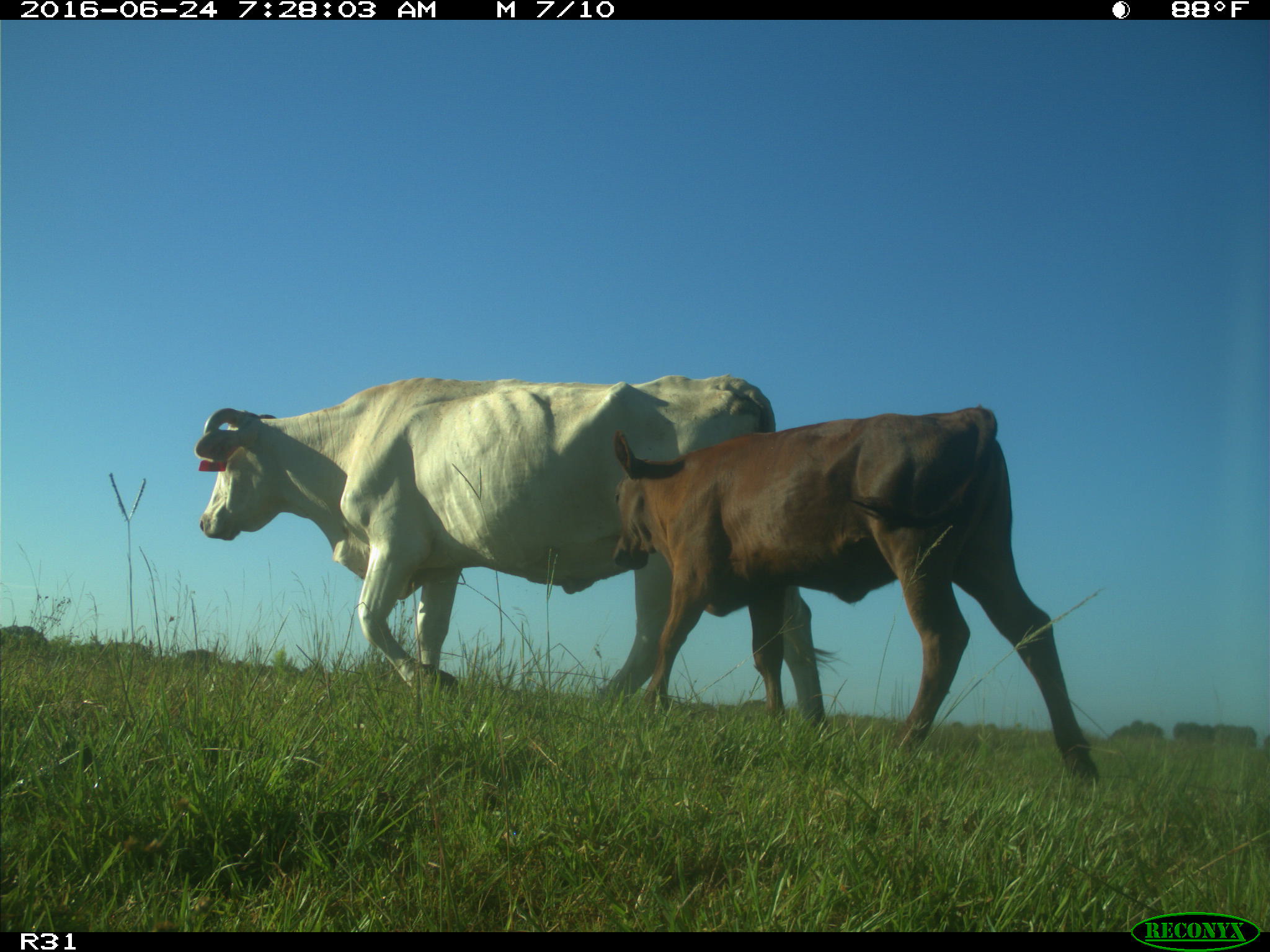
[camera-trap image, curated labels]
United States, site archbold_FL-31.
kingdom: Animalia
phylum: Chordata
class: Mammalia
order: Artiodactyla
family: Bovidae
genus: Bos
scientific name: Bos taurus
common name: domestic cow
Bos taurus (domestic cow).